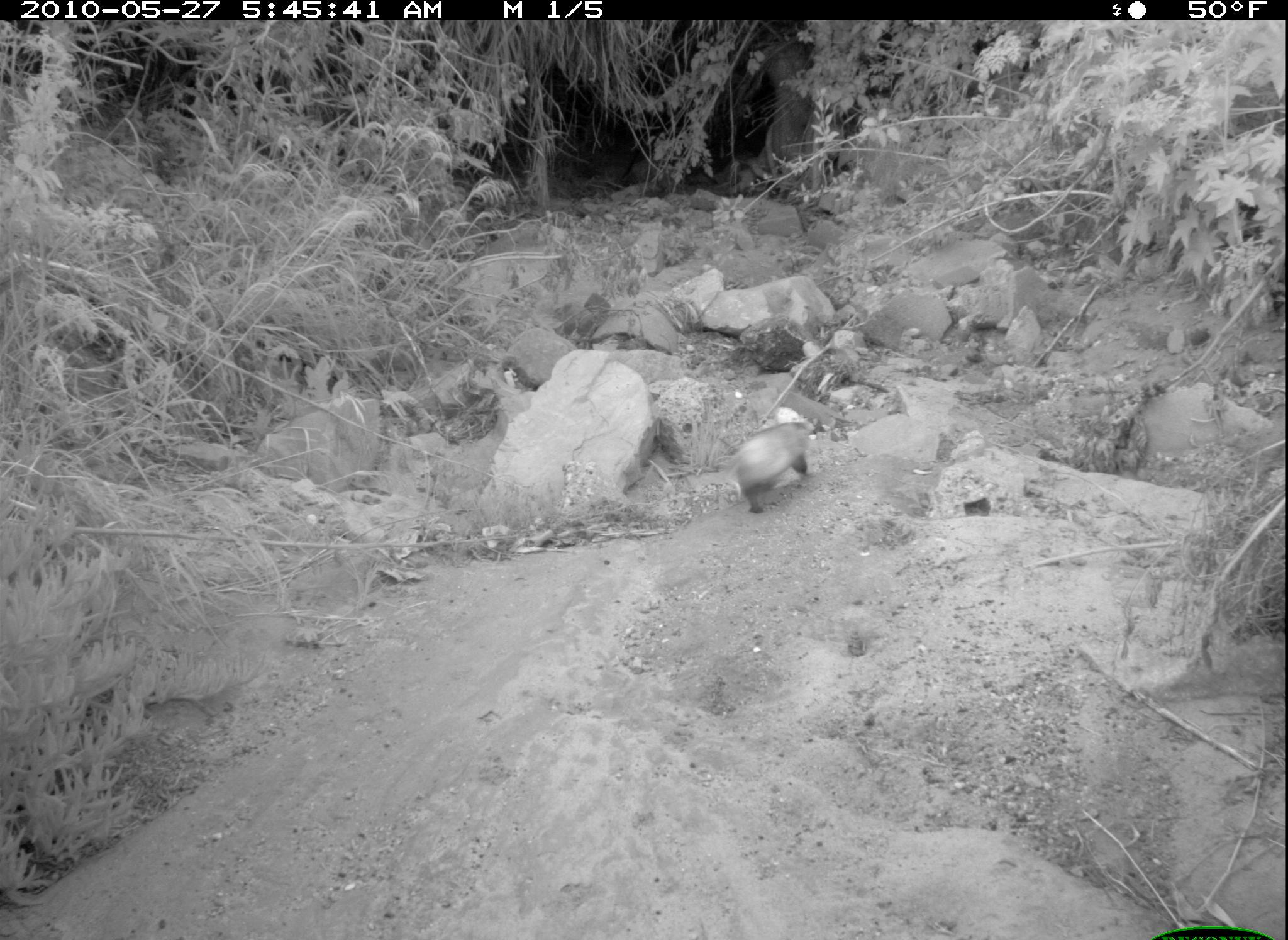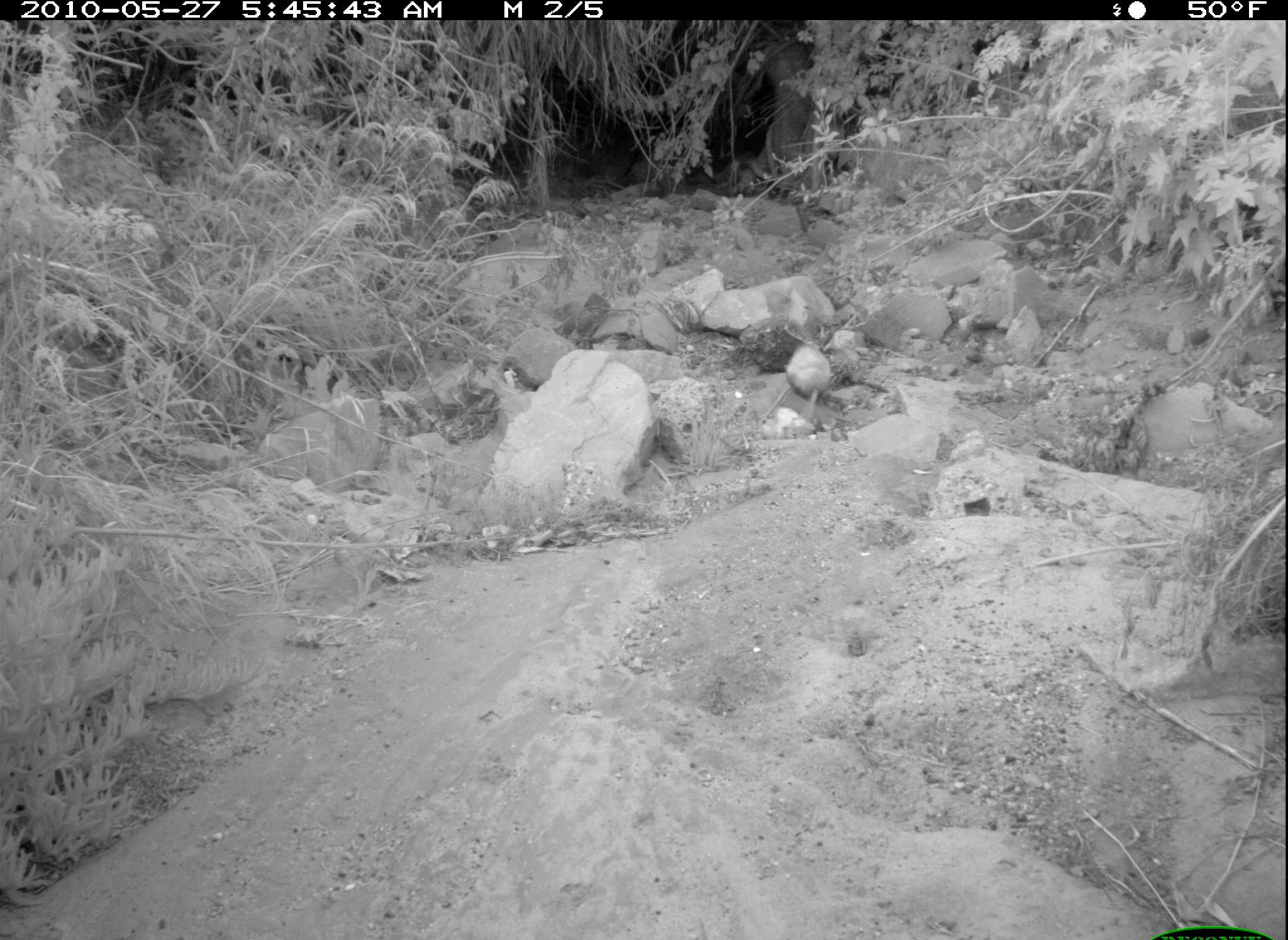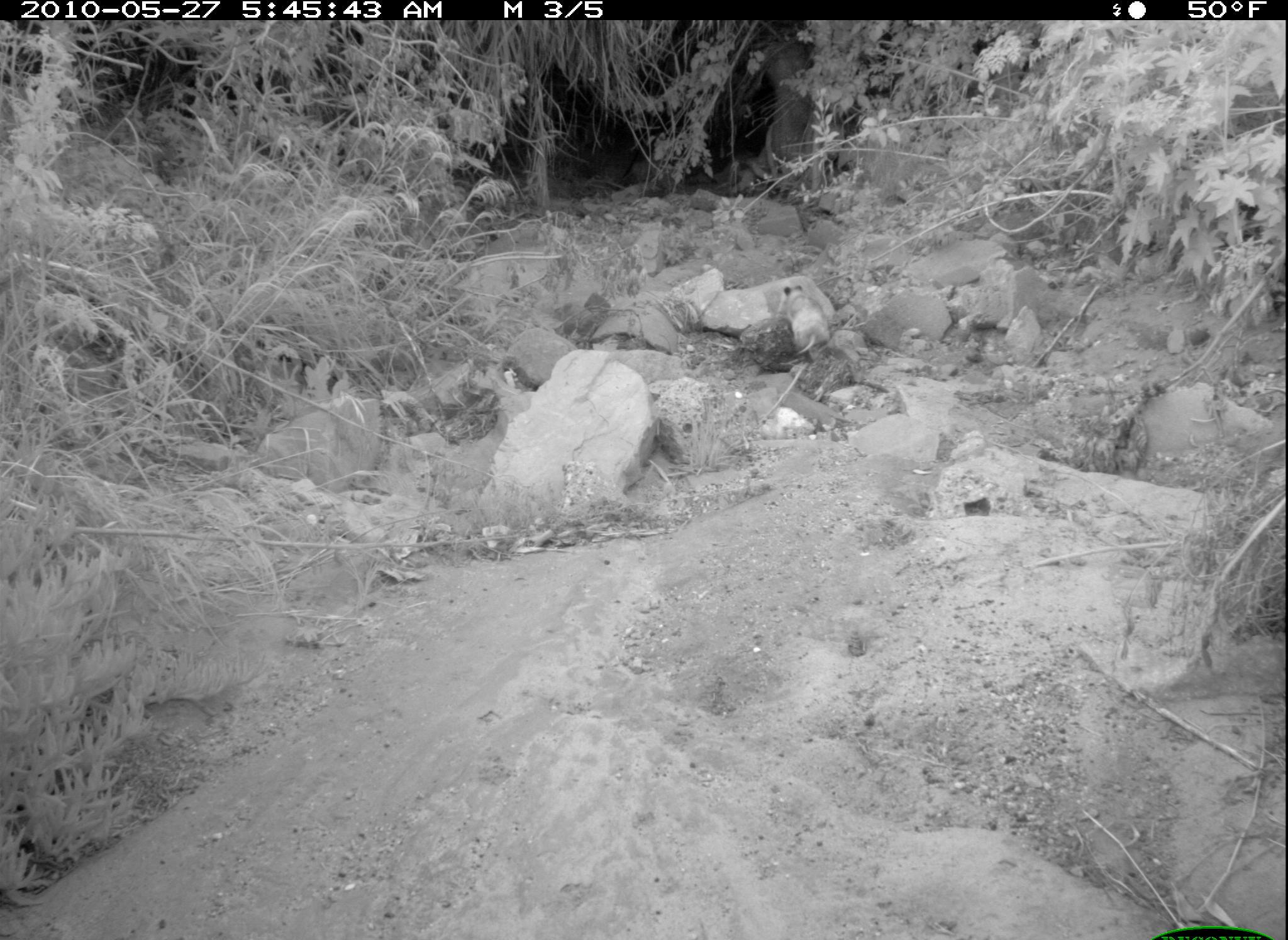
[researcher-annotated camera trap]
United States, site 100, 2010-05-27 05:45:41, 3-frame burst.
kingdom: Animalia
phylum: Chordata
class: Mammalia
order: Didelphimorphia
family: Didelphidae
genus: Didelphis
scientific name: Didelphis virginiana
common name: virginia opossum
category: opossum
Opossum (virginia opossum) (Didelphis virginiana).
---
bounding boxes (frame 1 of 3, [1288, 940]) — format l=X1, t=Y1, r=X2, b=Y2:
opossum: l=691, t=395, r=860, b=523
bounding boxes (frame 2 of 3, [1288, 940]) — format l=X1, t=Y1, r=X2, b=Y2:
opossum: l=784, t=338, r=849, b=415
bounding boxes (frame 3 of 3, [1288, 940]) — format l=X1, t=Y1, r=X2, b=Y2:
opossum: l=773, t=279, r=837, b=369